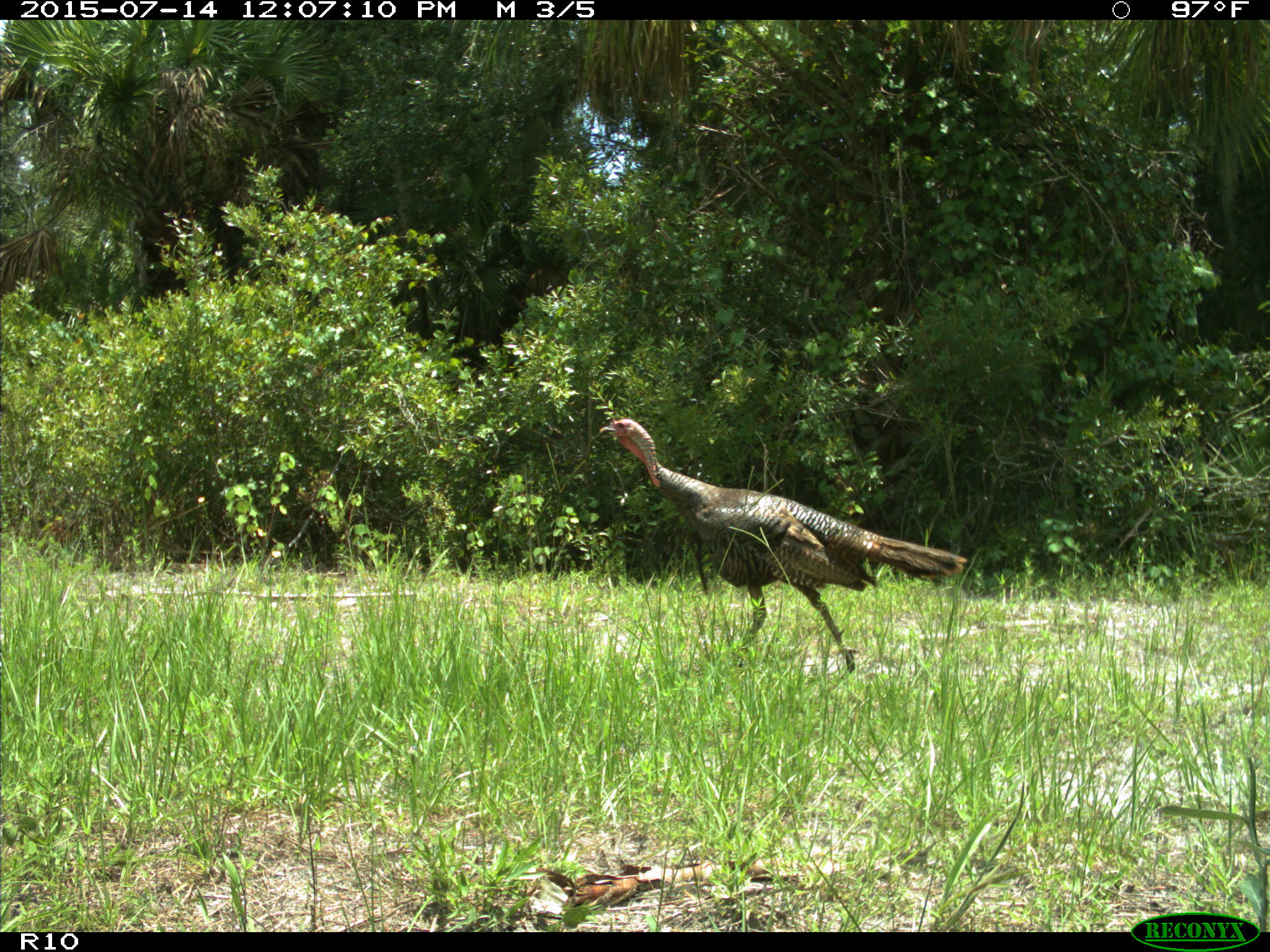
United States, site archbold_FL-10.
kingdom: Animalia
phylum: Chordata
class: Aves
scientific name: Aves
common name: birds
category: unidentified bird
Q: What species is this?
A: Unidentified bird (birds) (Aves).